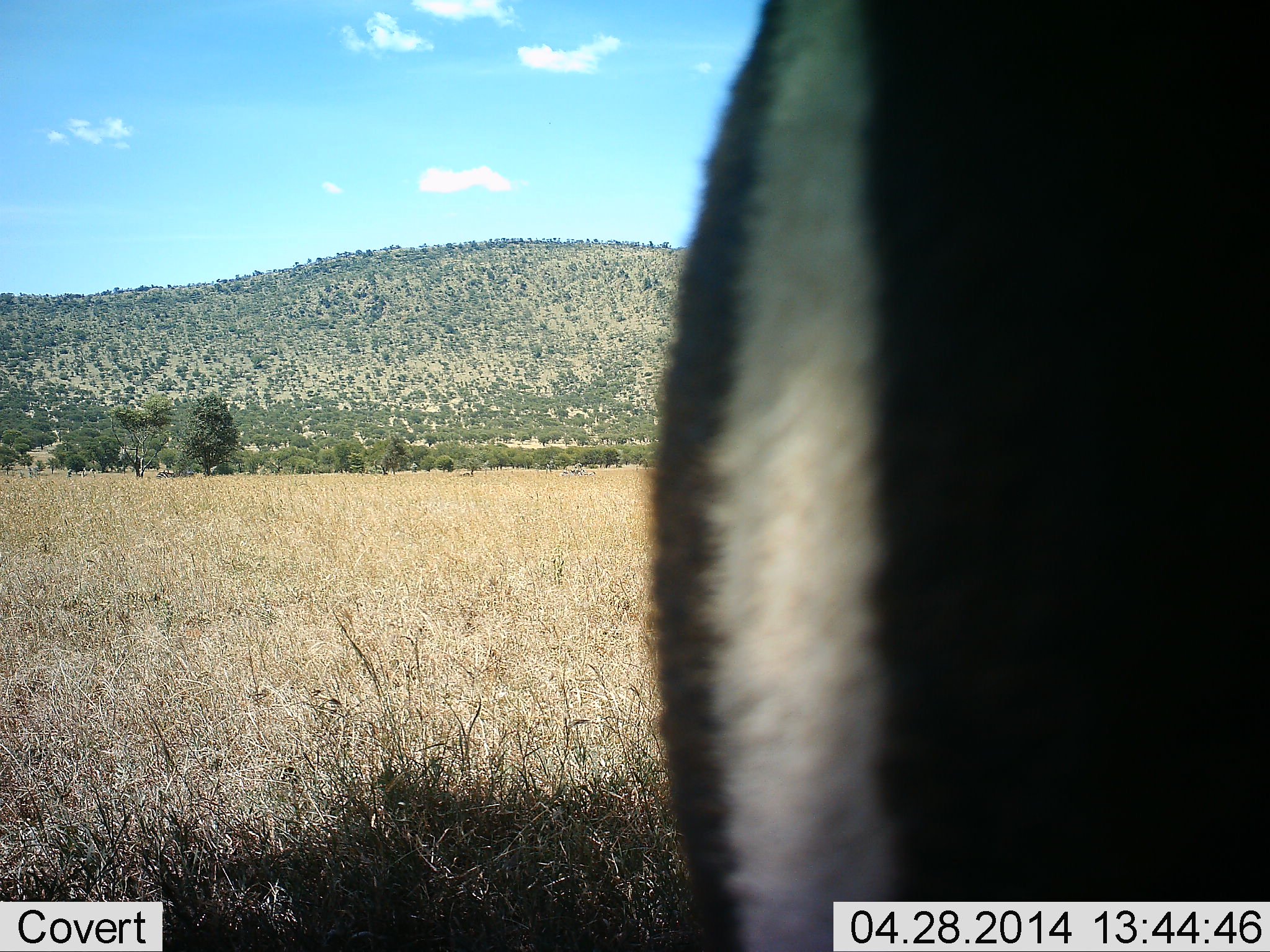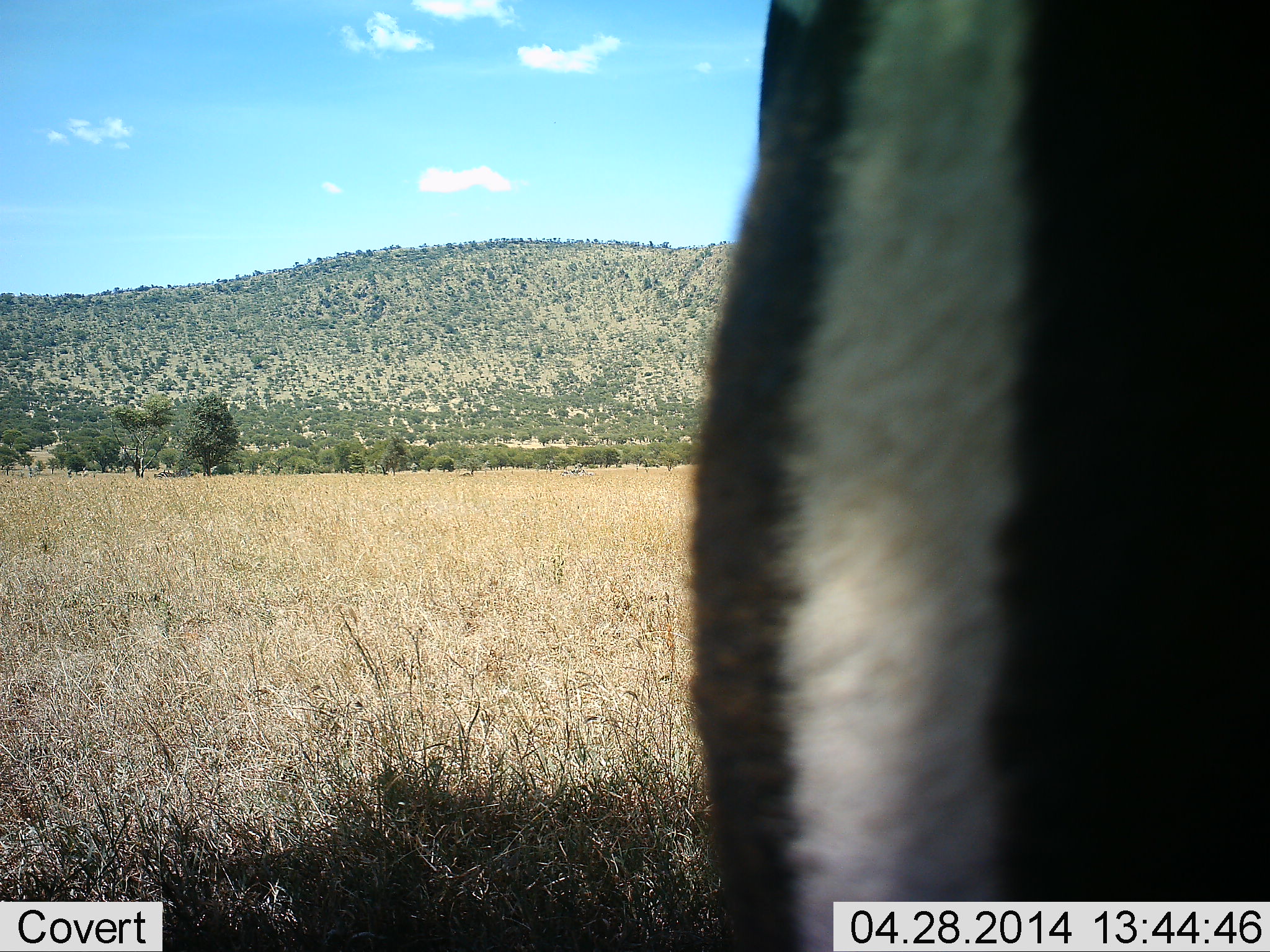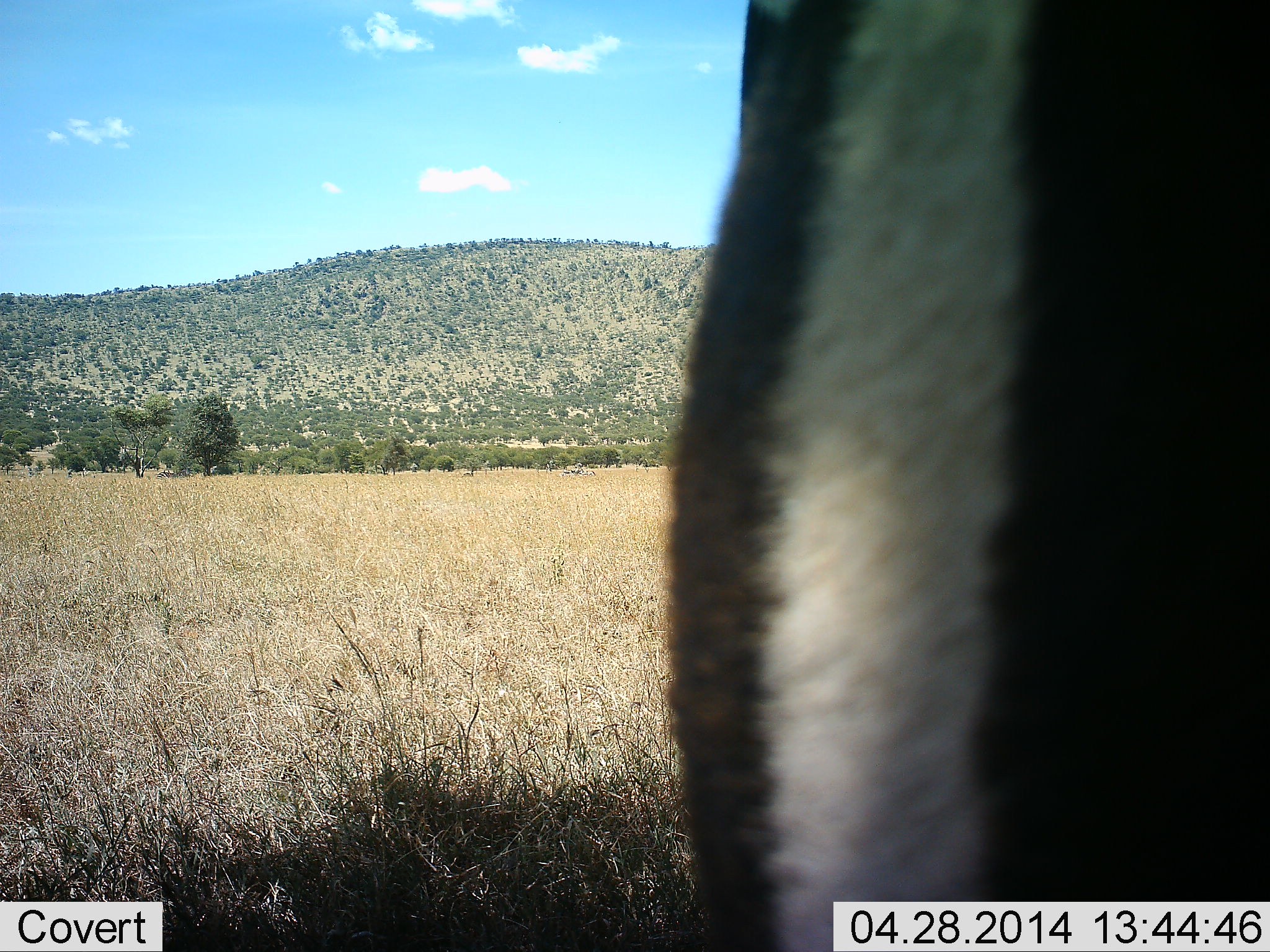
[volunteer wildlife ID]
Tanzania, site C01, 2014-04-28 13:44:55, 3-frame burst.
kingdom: Animalia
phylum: Chordata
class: Mammalia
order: Perissodactyla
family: Equidae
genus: Equus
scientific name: Equus quagga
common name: plains zebra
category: zebra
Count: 1.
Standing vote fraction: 100%.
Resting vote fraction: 0%.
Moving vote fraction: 0%.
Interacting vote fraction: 0%.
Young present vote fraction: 0%.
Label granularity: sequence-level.